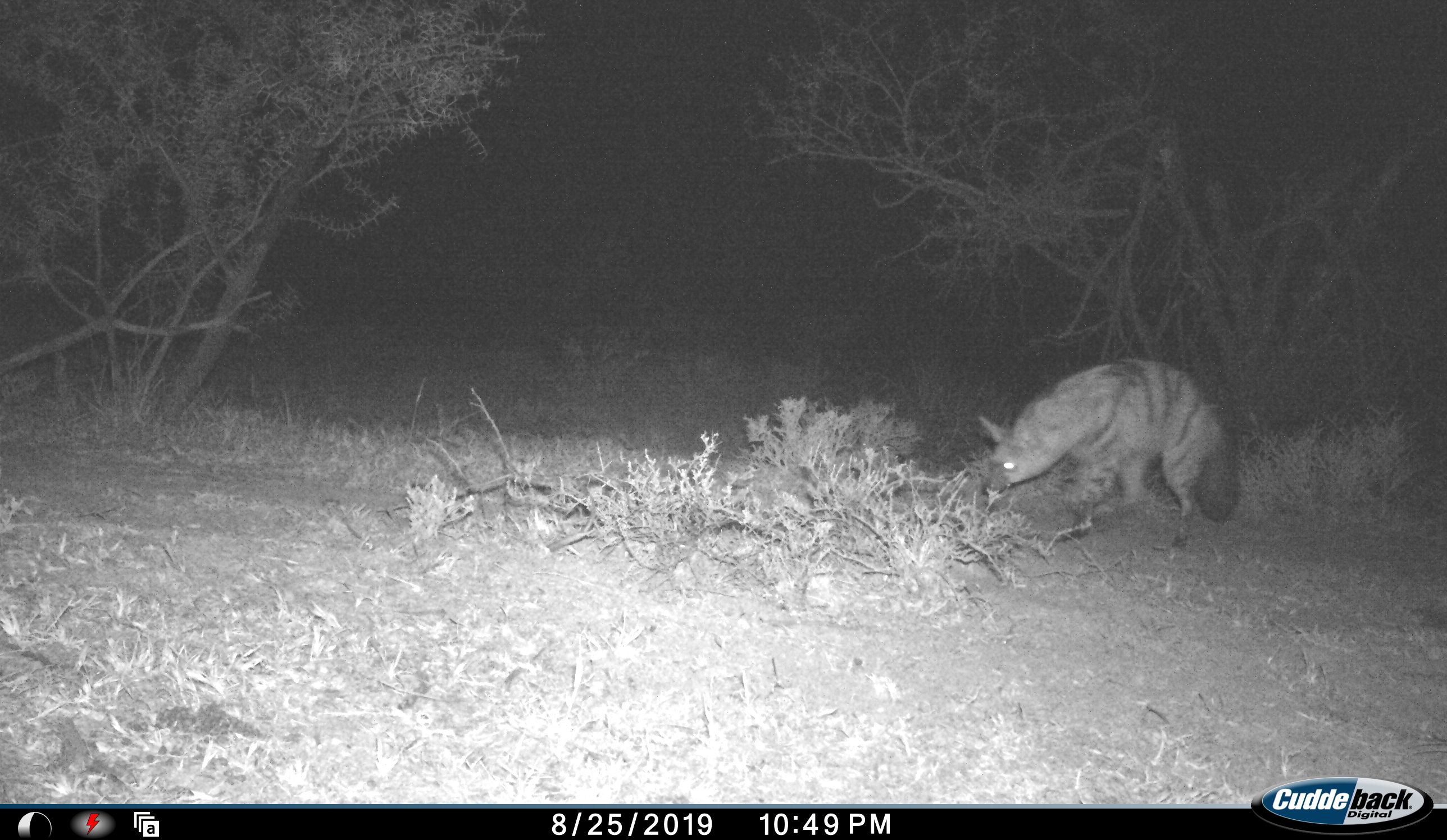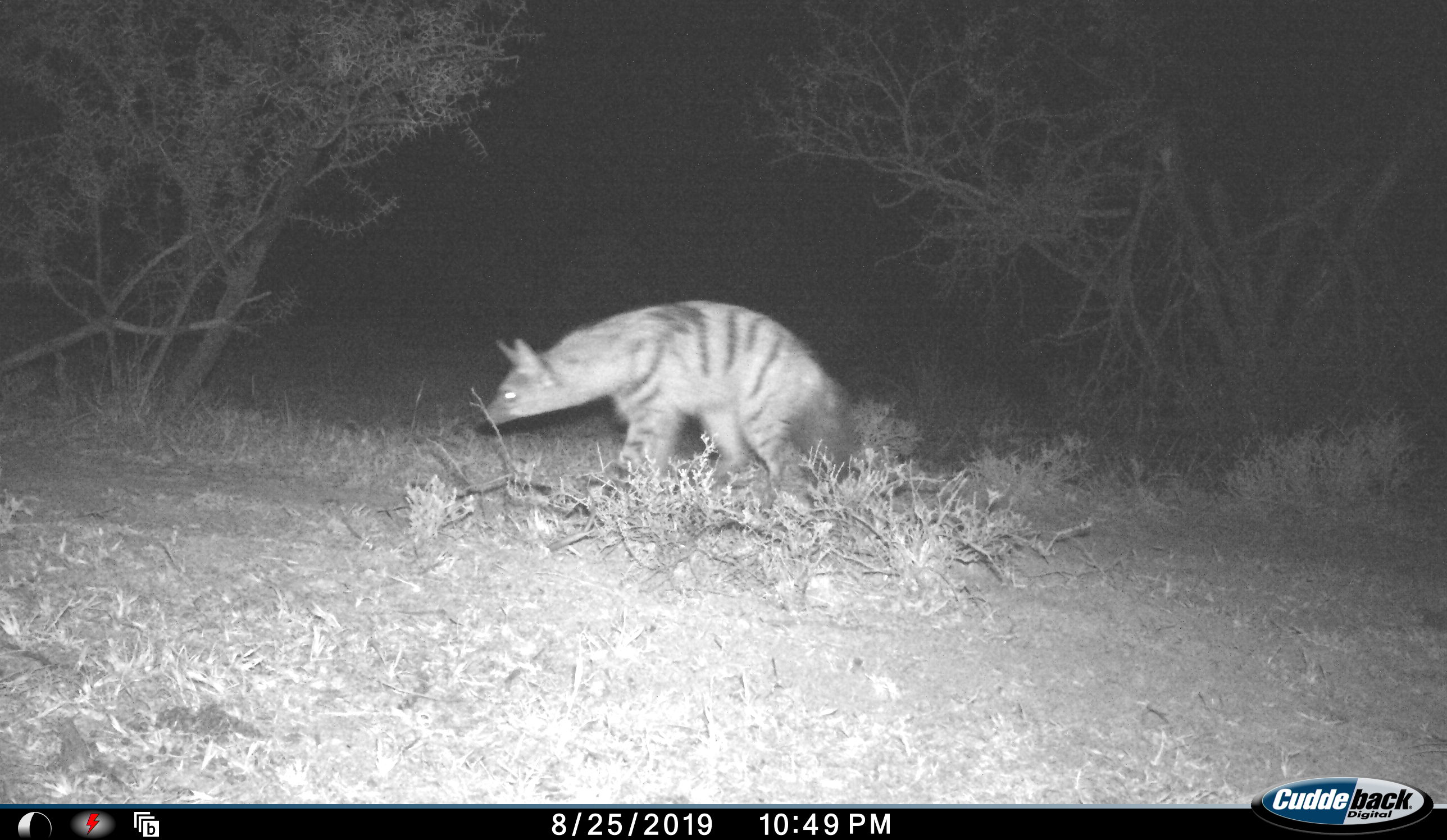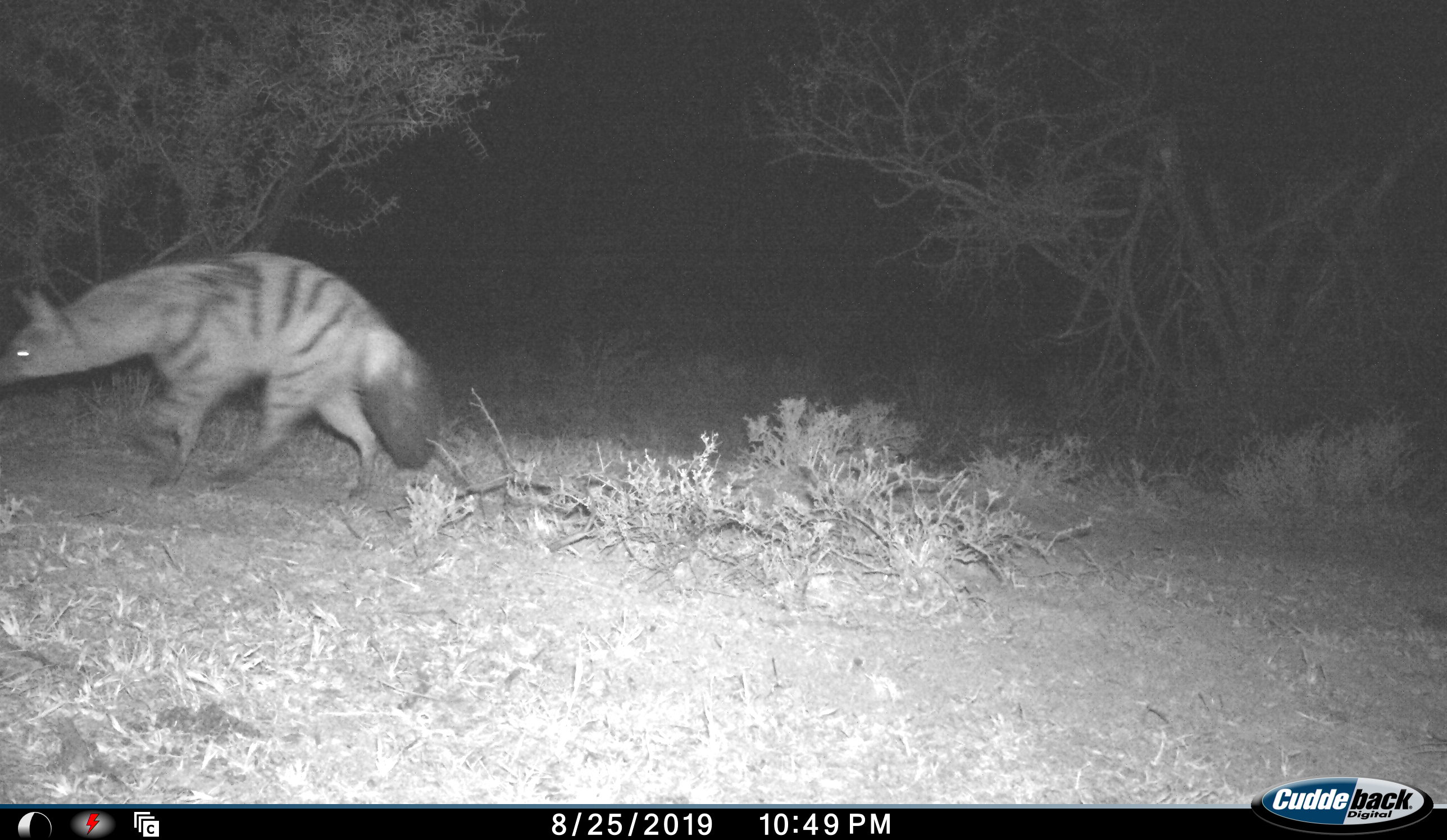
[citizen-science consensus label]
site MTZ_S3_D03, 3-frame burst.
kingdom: Animalia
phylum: Chordata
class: Mammalia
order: Carnivora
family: Hyaenidae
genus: Proteles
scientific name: Proteles cristatus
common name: aardwolf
Aardwolf (Proteles cristatus), count 1. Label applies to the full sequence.